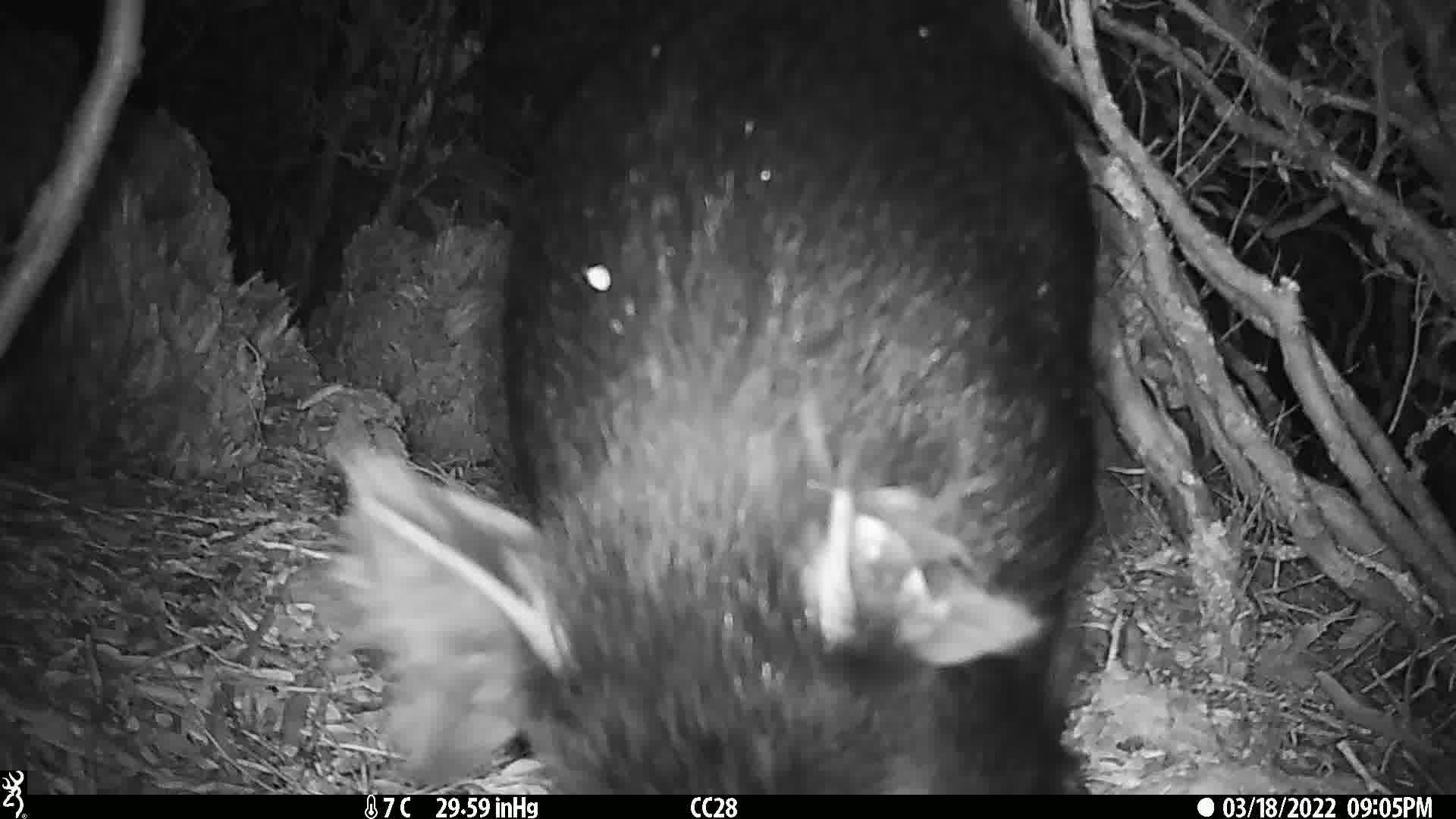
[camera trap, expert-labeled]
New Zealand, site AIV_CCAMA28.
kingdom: Animalia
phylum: Chordata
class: Mammalia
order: Artiodactyla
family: Suidae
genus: Sus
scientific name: Sus scrofa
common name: pig